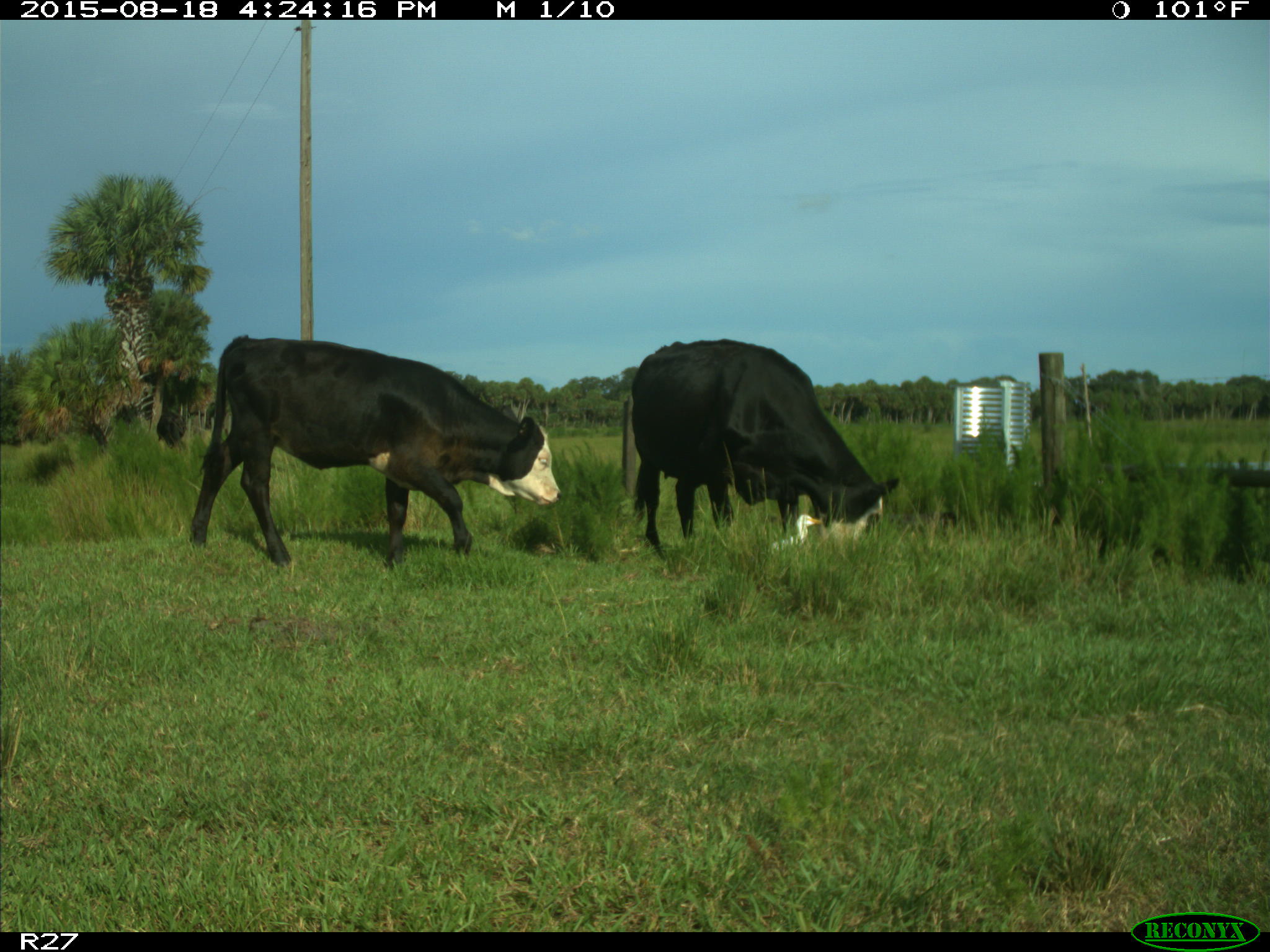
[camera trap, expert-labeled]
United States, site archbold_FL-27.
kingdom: Animalia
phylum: Chordata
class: Mammalia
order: Artiodactyla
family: Bovidae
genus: Bos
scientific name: Bos taurus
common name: domestic cow